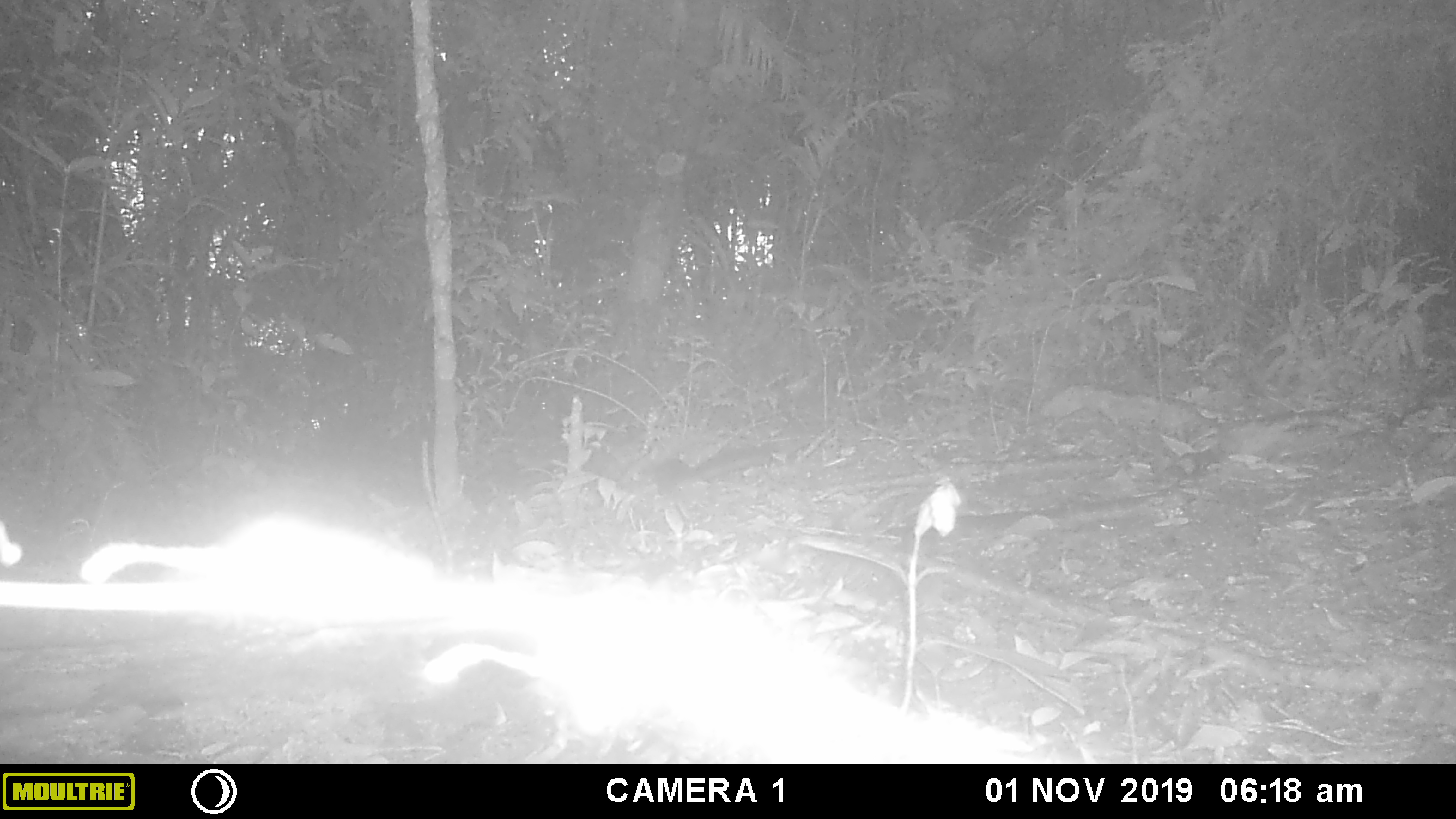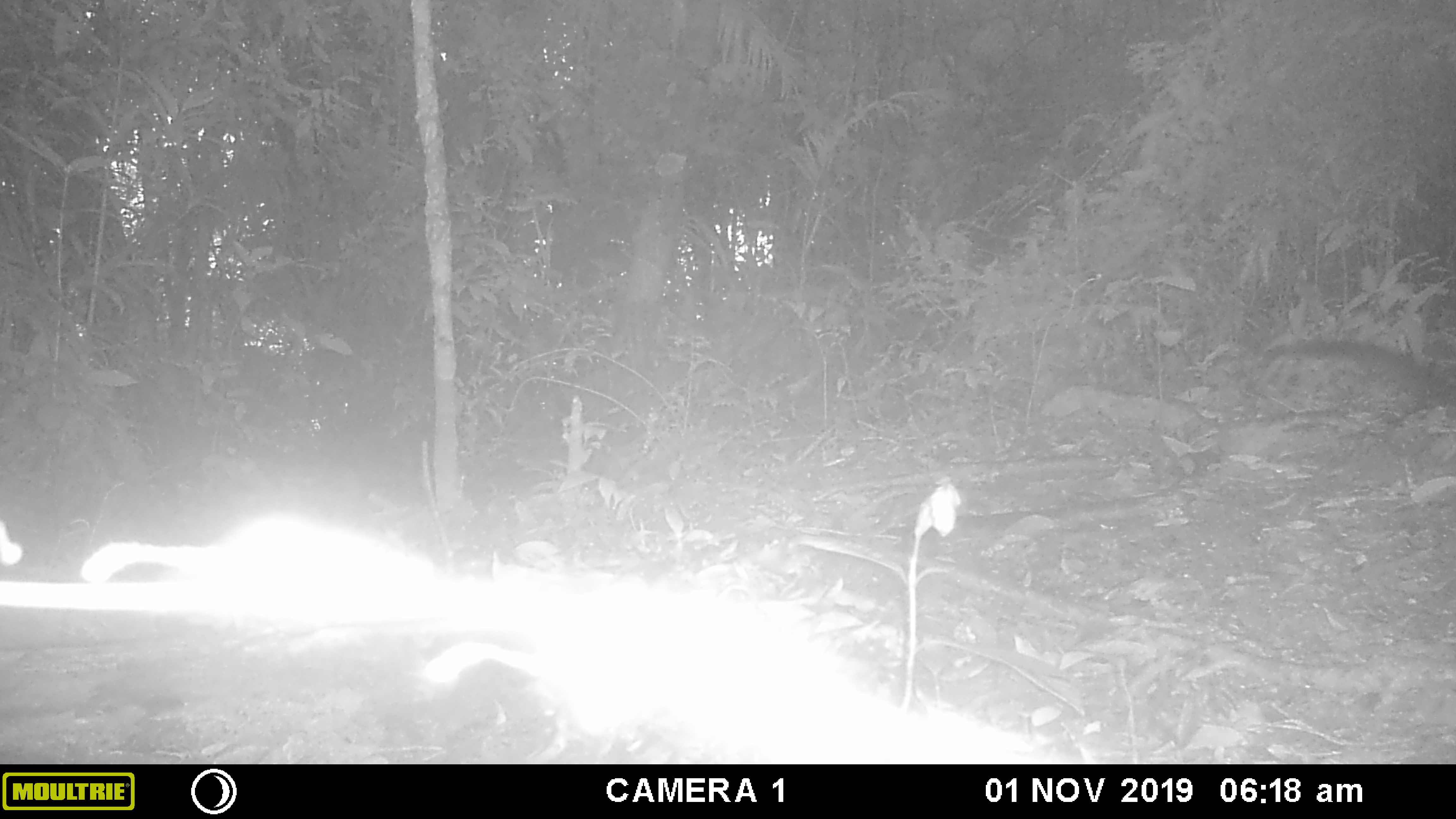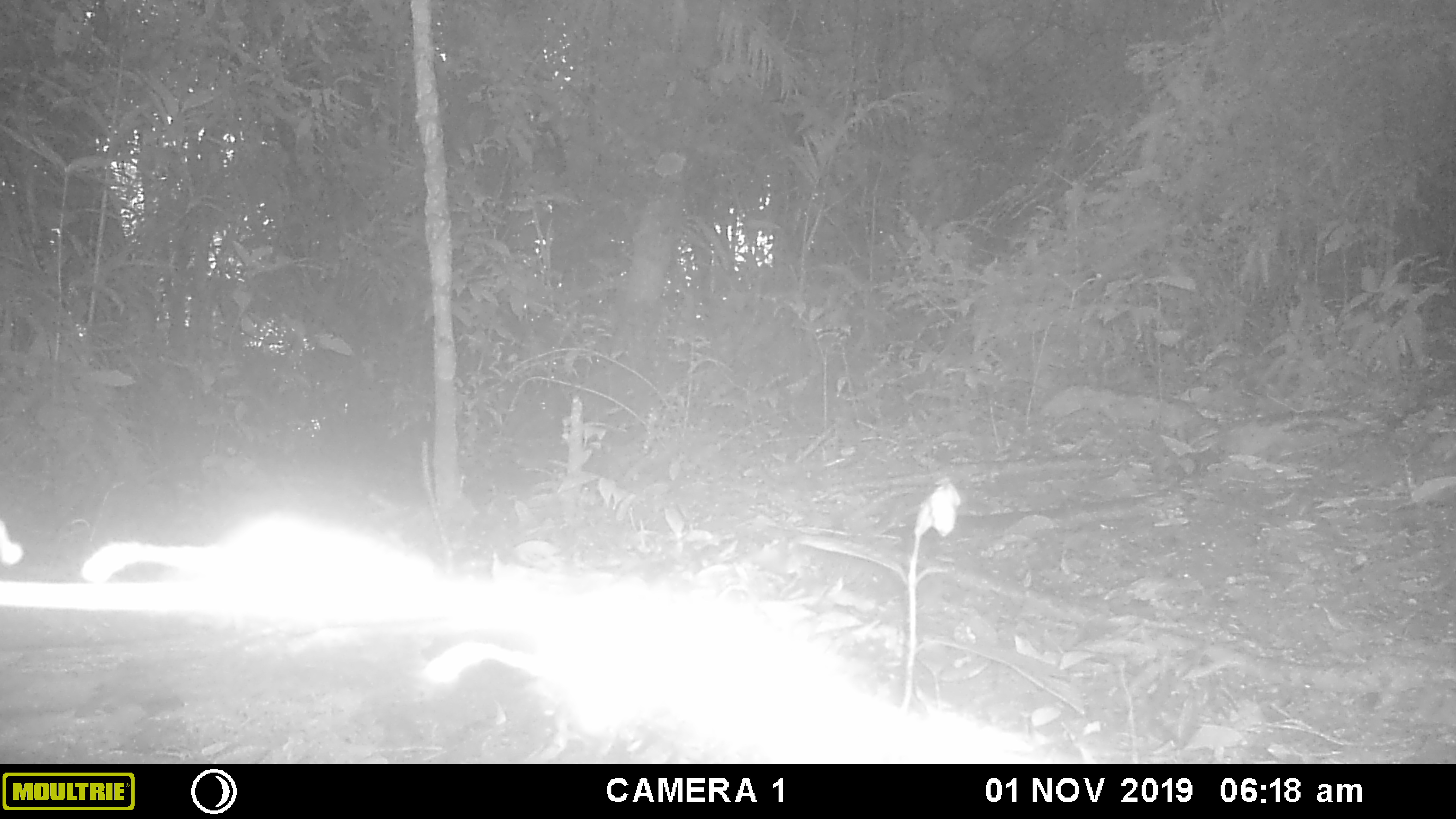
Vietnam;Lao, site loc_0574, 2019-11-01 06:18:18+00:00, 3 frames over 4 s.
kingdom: Animalia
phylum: Chordata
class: Mammalia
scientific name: Mammalia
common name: mammal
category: unidentified small mammal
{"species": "unidentified small mammal (mammal) (Mammalia)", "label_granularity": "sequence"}